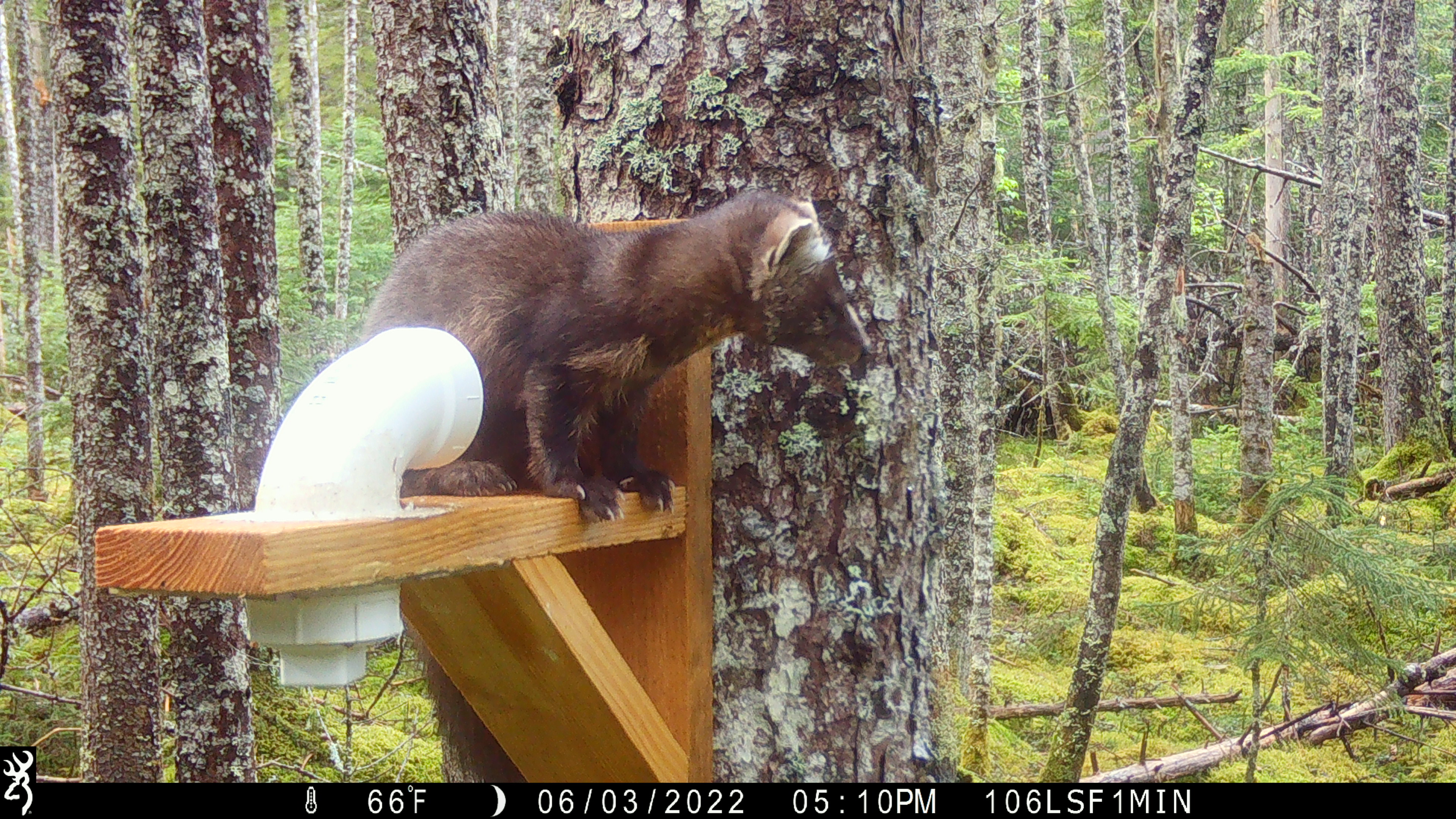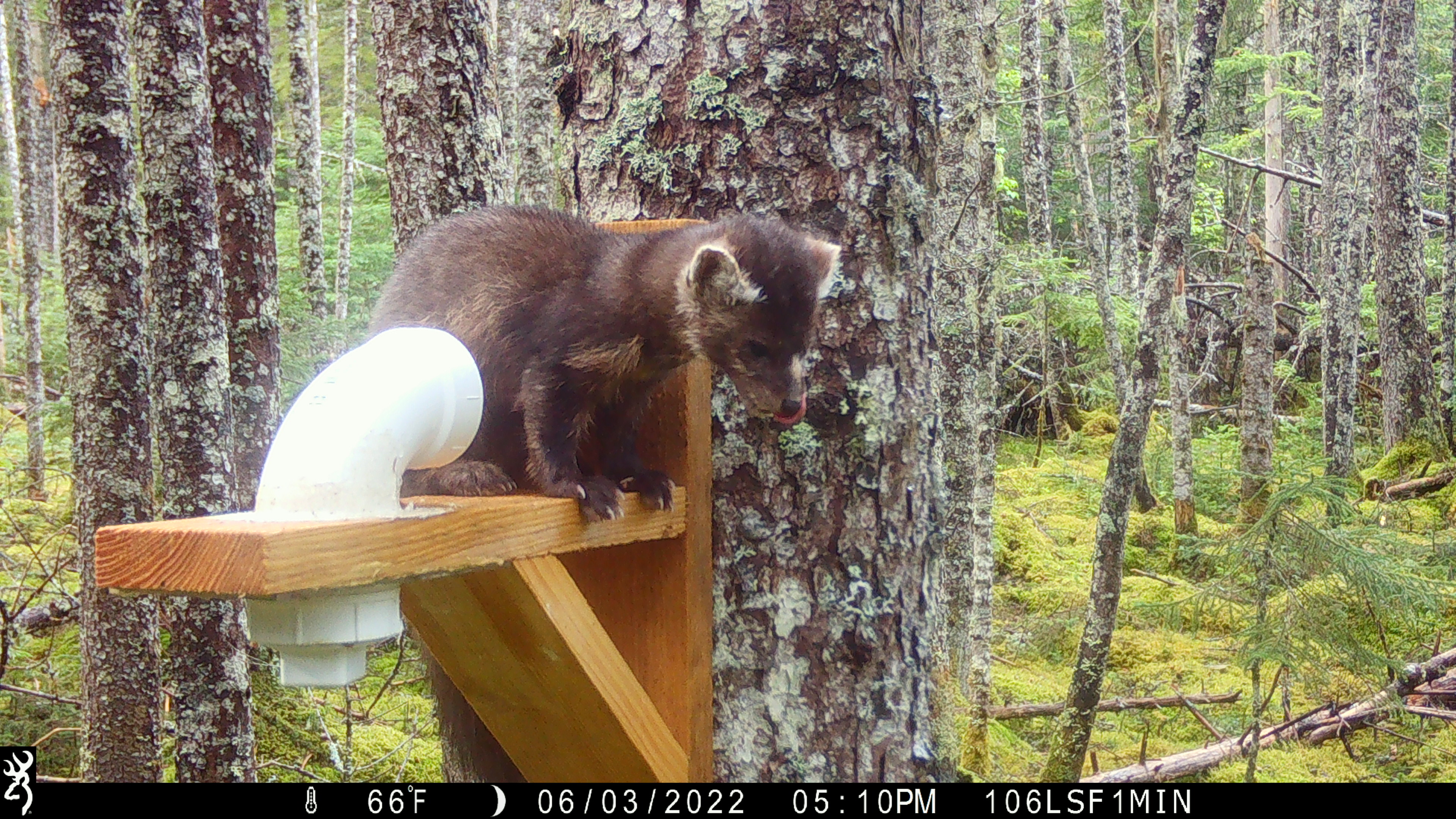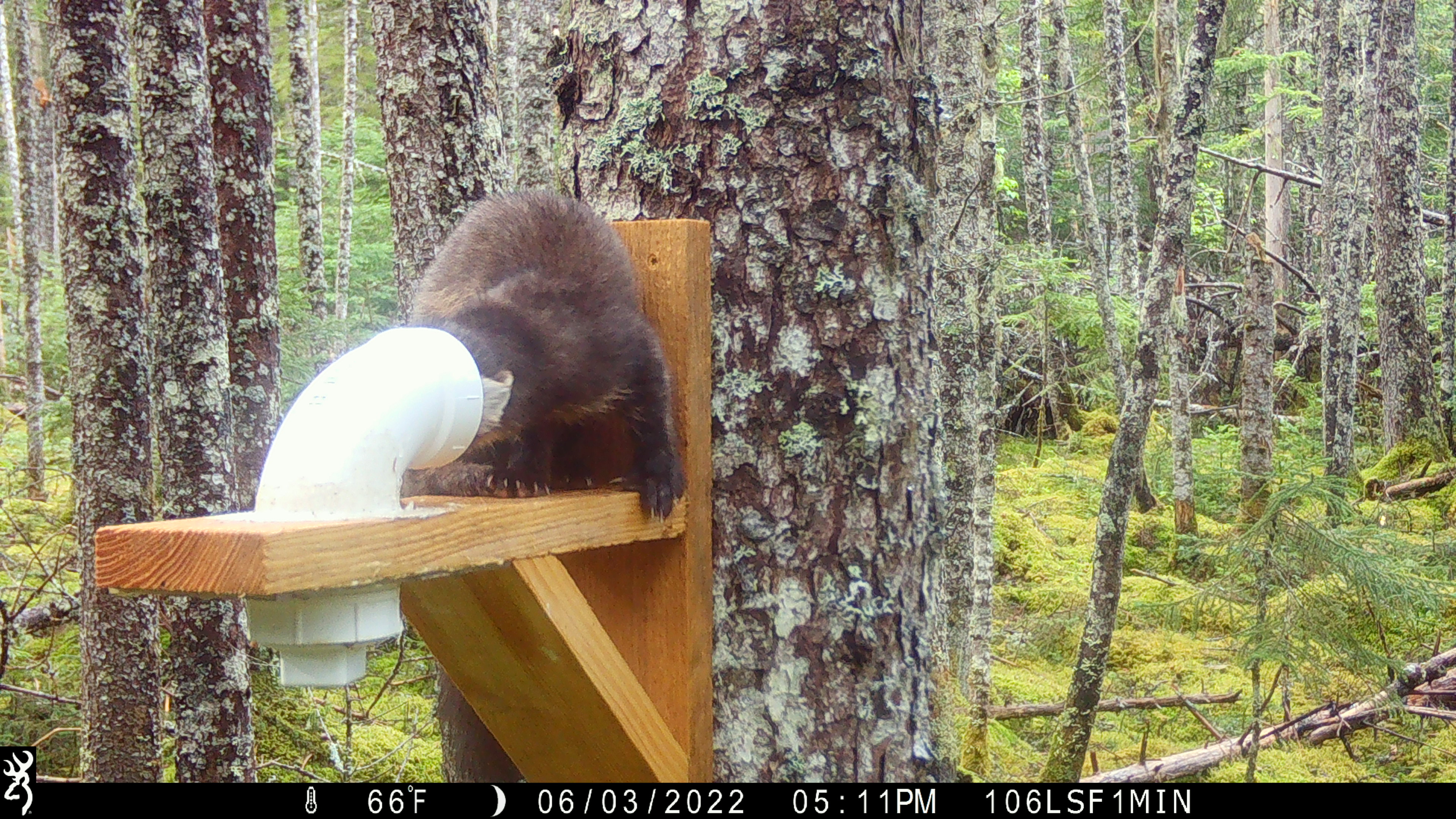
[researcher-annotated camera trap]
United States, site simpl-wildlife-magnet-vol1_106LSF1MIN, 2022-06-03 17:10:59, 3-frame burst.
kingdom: Animalia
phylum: Chordata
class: Mammalia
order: Carnivora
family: Mustelidae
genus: Martes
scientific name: Martes americana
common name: american marten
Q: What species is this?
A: American marten (Martes americana).